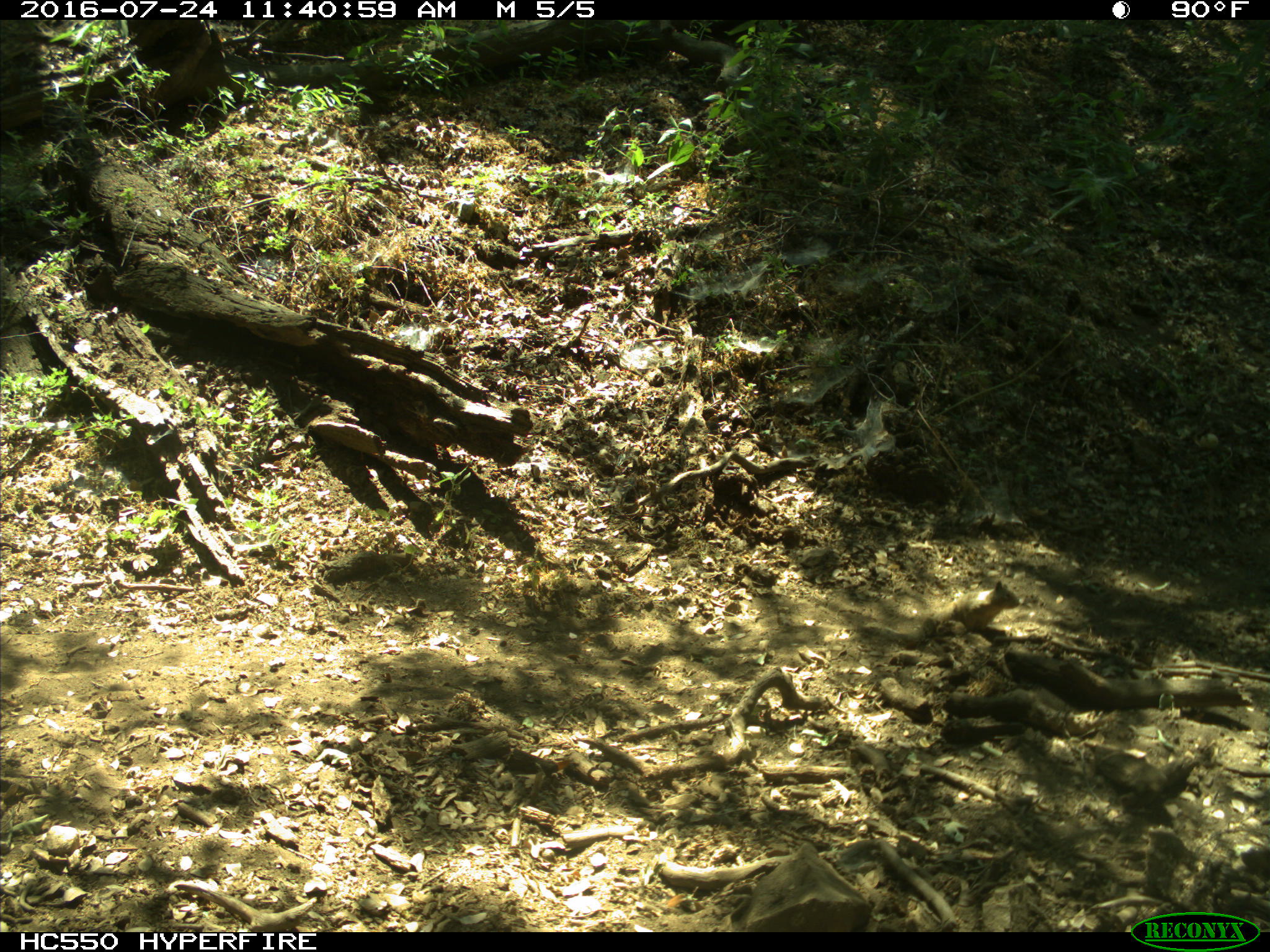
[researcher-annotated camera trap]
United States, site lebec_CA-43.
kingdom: Animalia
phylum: Chordata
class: Mammalia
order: Rodentia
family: Sciuridae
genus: Otospermophilus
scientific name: Otospermophilus beecheyi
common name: california ground squirrel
Otospermophilus beecheyi (california ground squirrel).